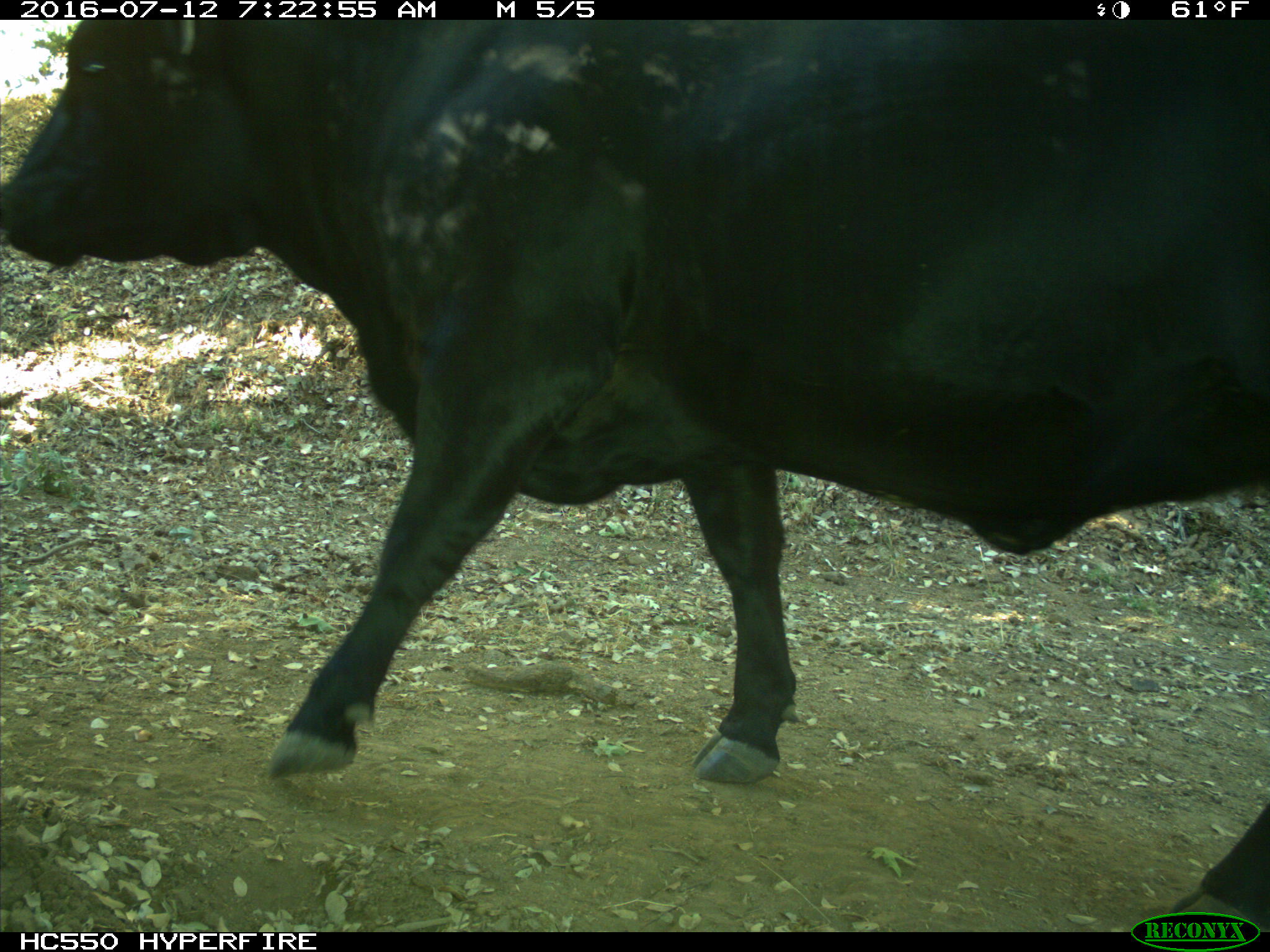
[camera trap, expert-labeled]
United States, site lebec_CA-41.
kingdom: Animalia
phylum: Chordata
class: Mammalia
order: Artiodactyla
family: Bovidae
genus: Bos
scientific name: Bos taurus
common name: domestic cow